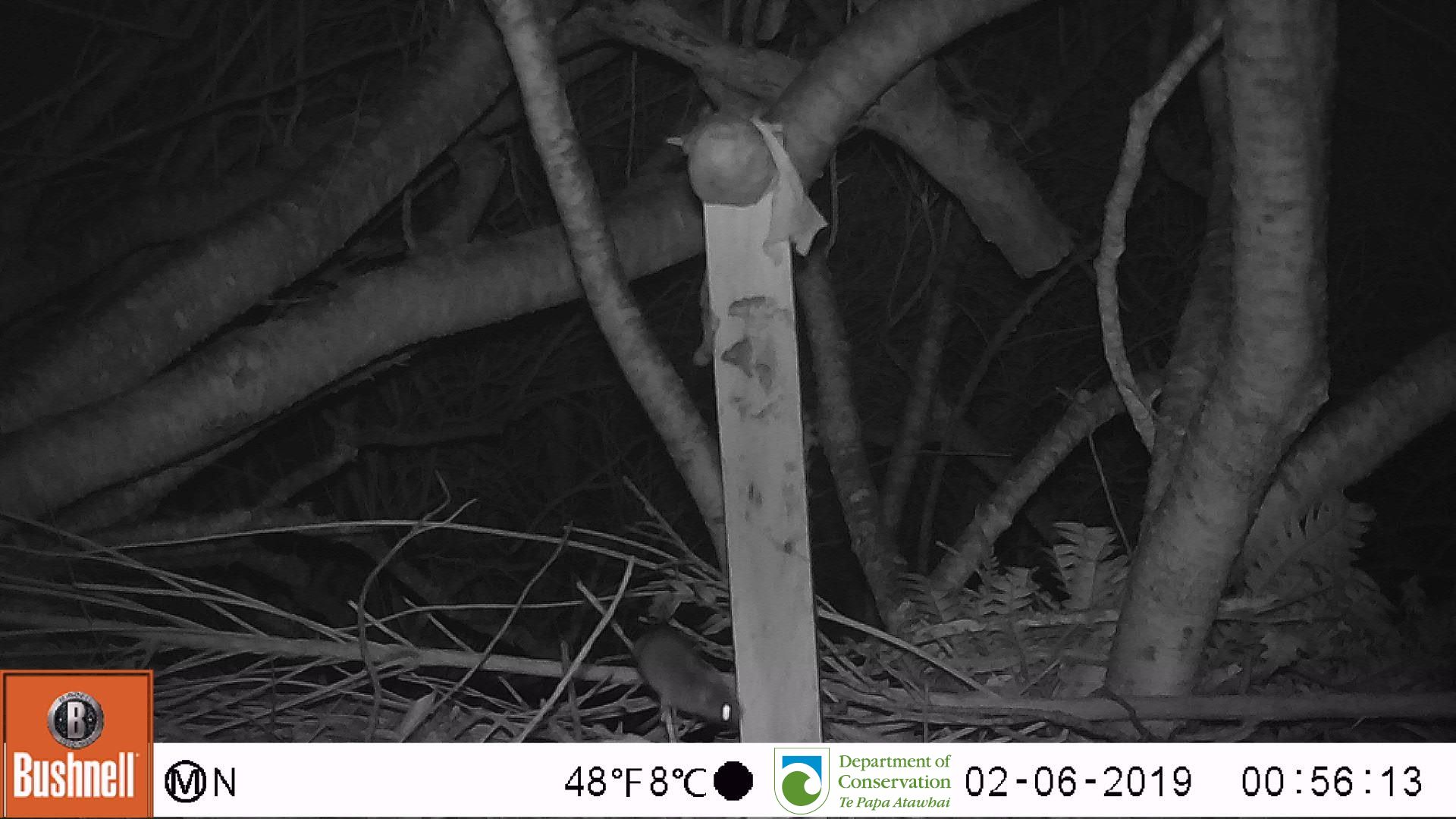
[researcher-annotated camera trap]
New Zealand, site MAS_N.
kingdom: Animalia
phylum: Chordata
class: Mammalia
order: Rodentia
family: Muridae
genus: Mus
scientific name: Mus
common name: mouse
Mouse (Mus).